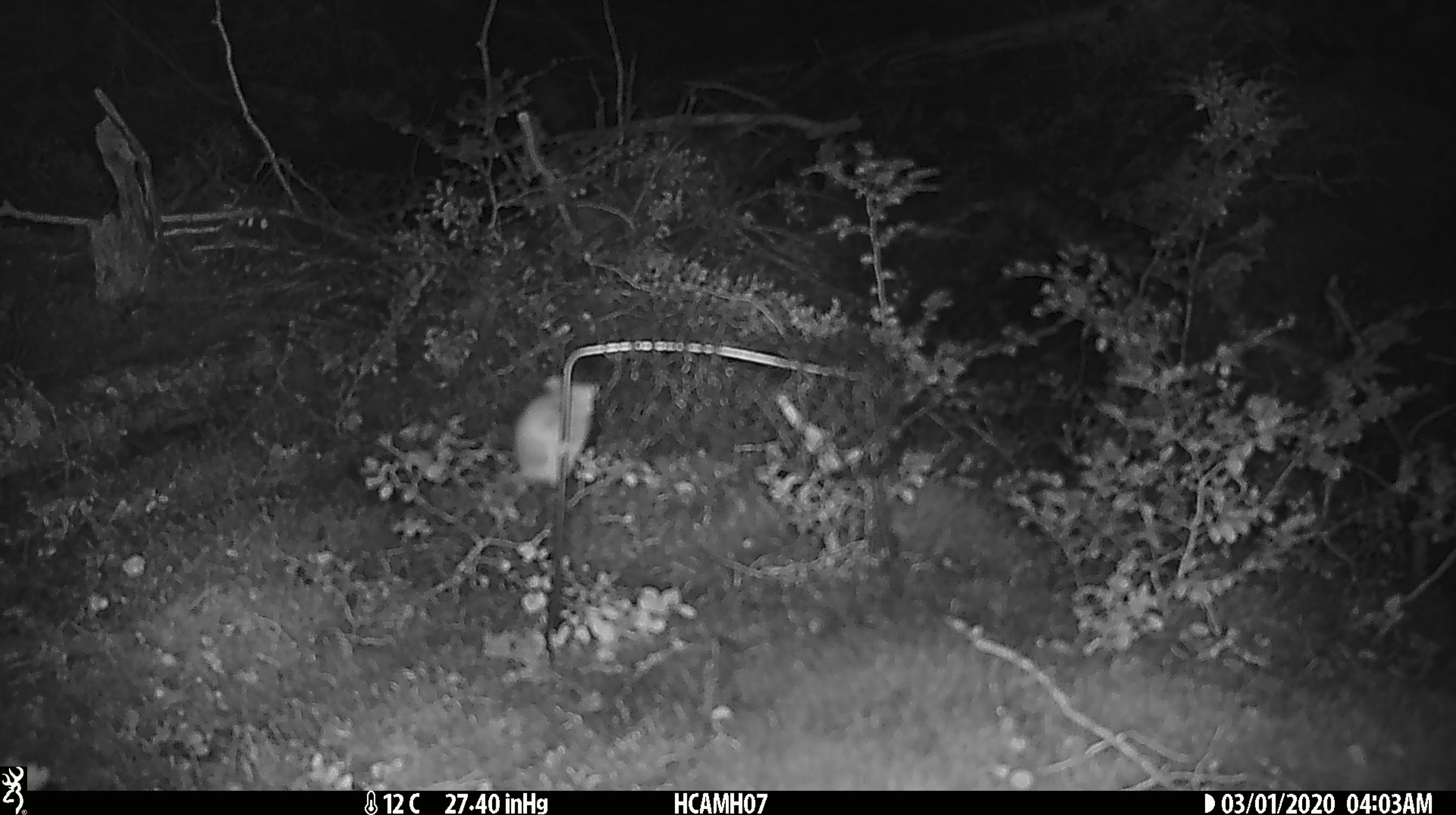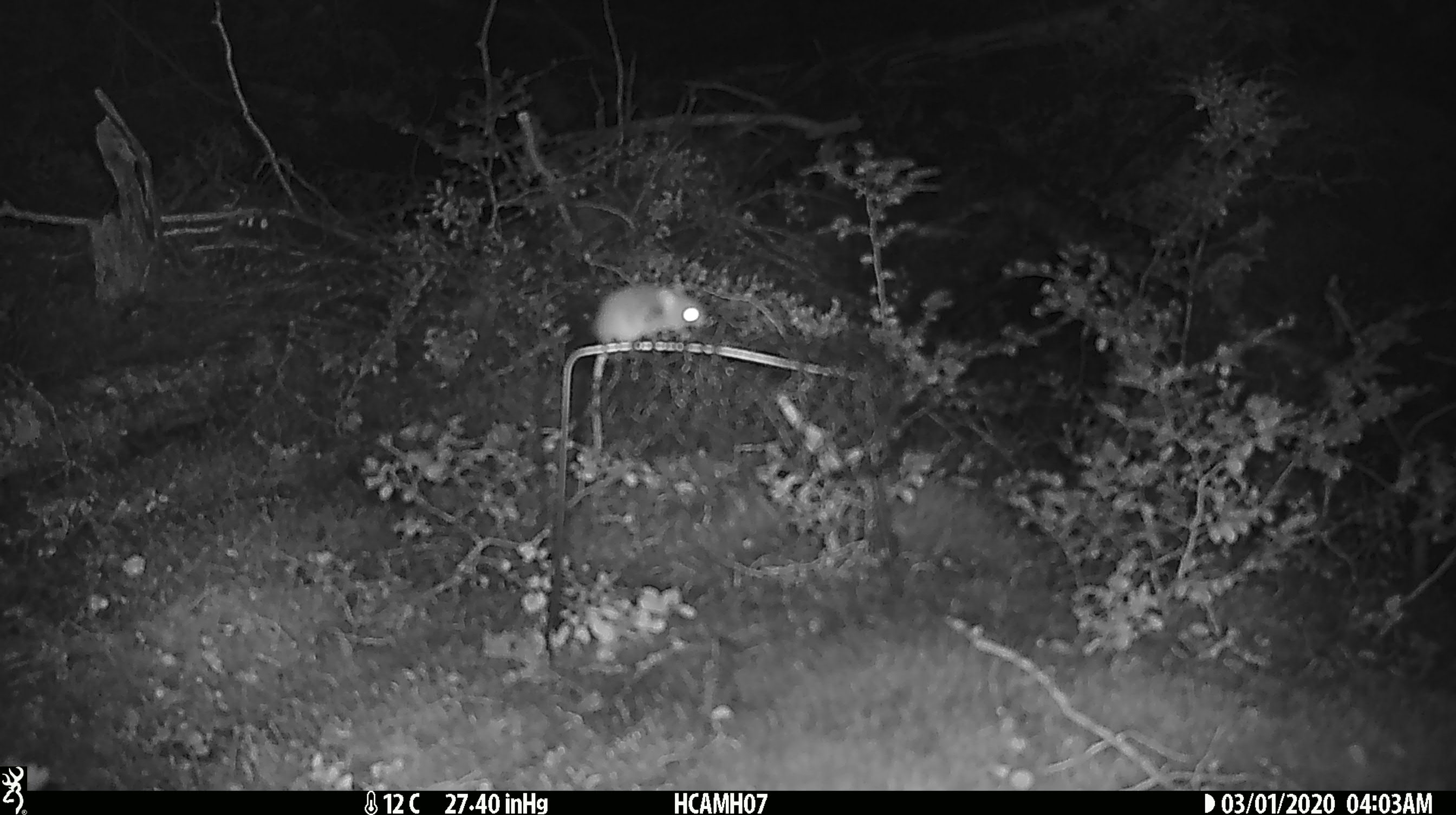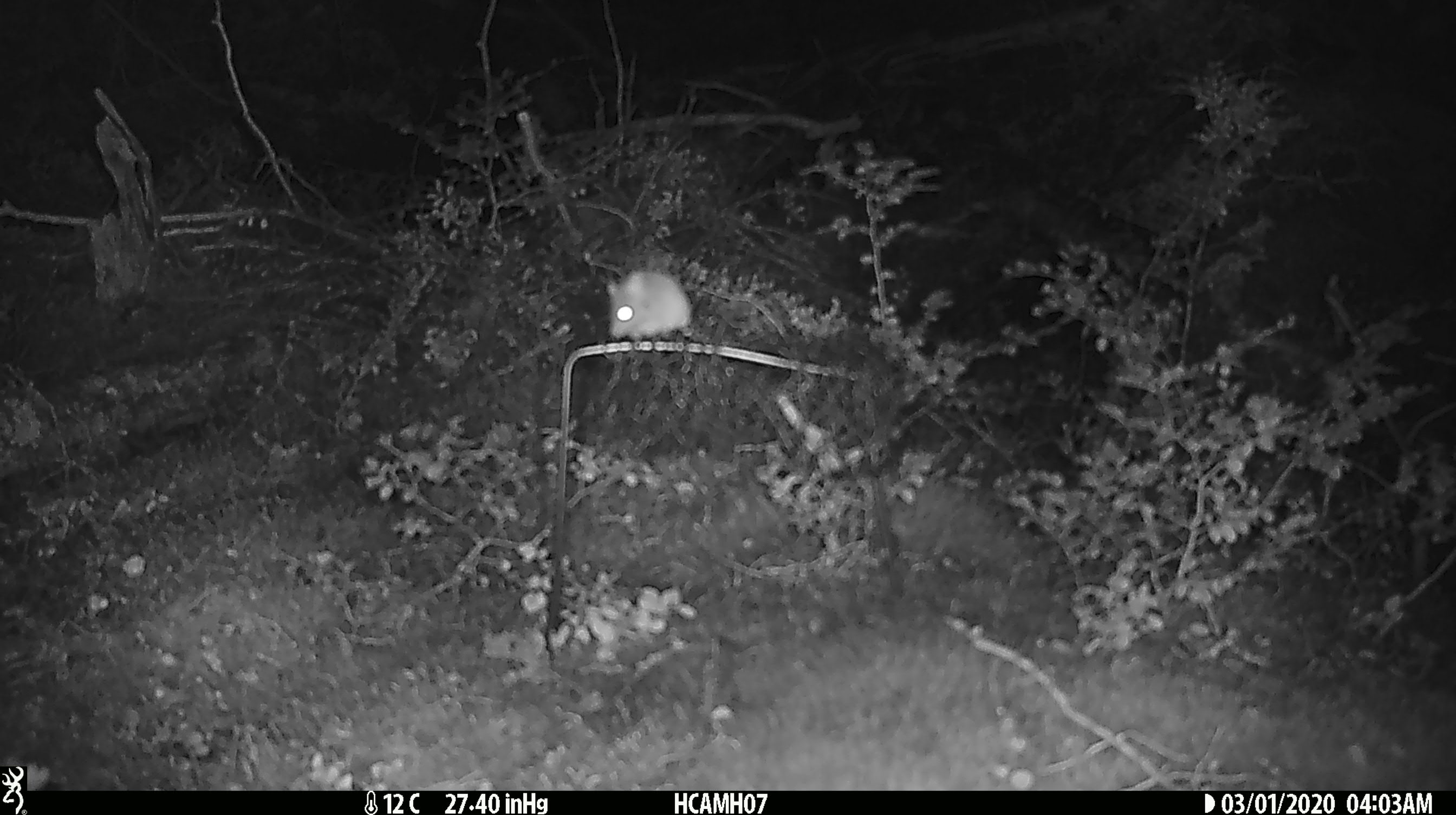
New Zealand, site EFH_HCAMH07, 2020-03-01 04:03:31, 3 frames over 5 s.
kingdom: Animalia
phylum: Chordata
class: Mammalia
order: Rodentia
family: Muridae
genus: Mus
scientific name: Mus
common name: mouse